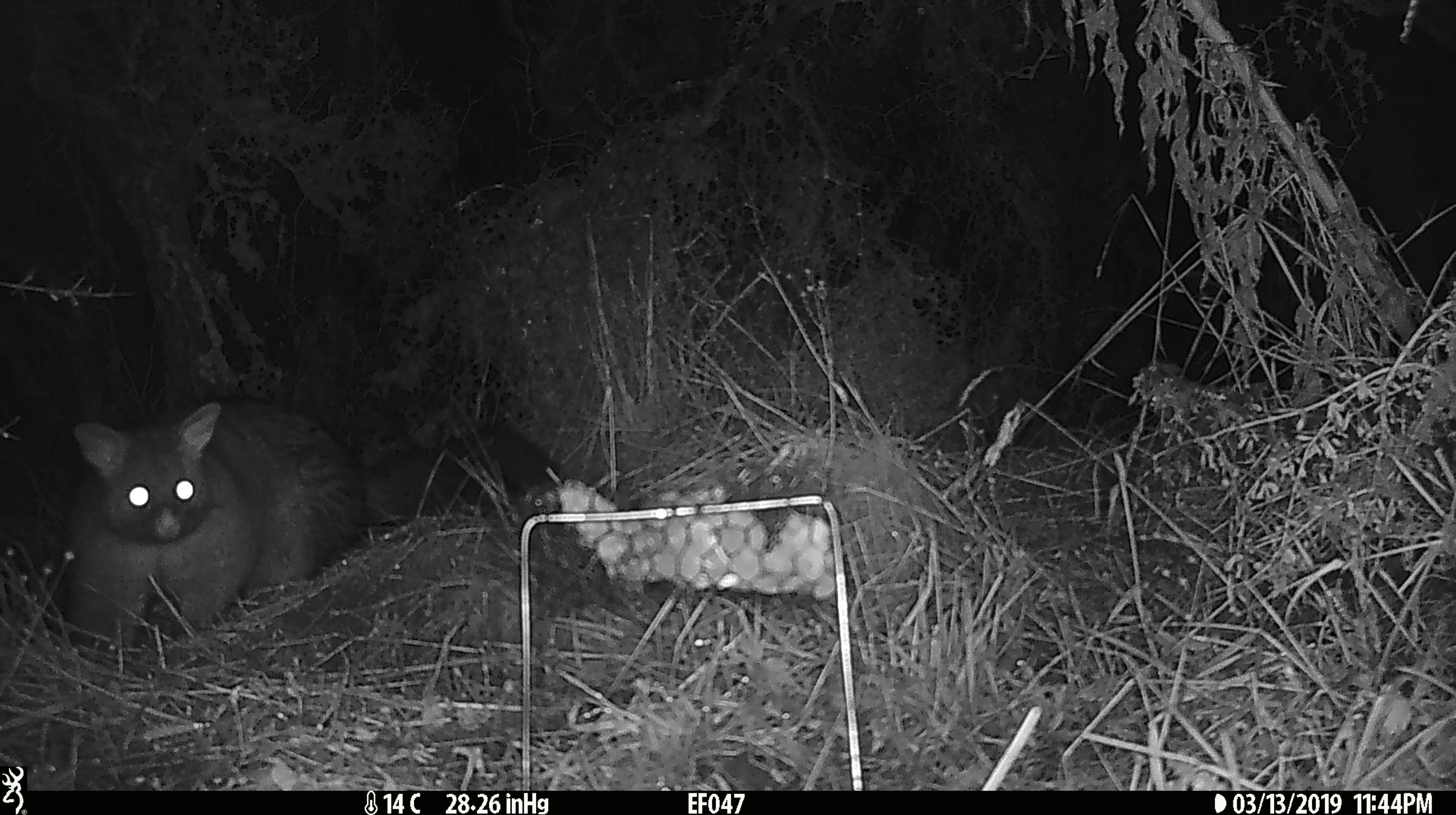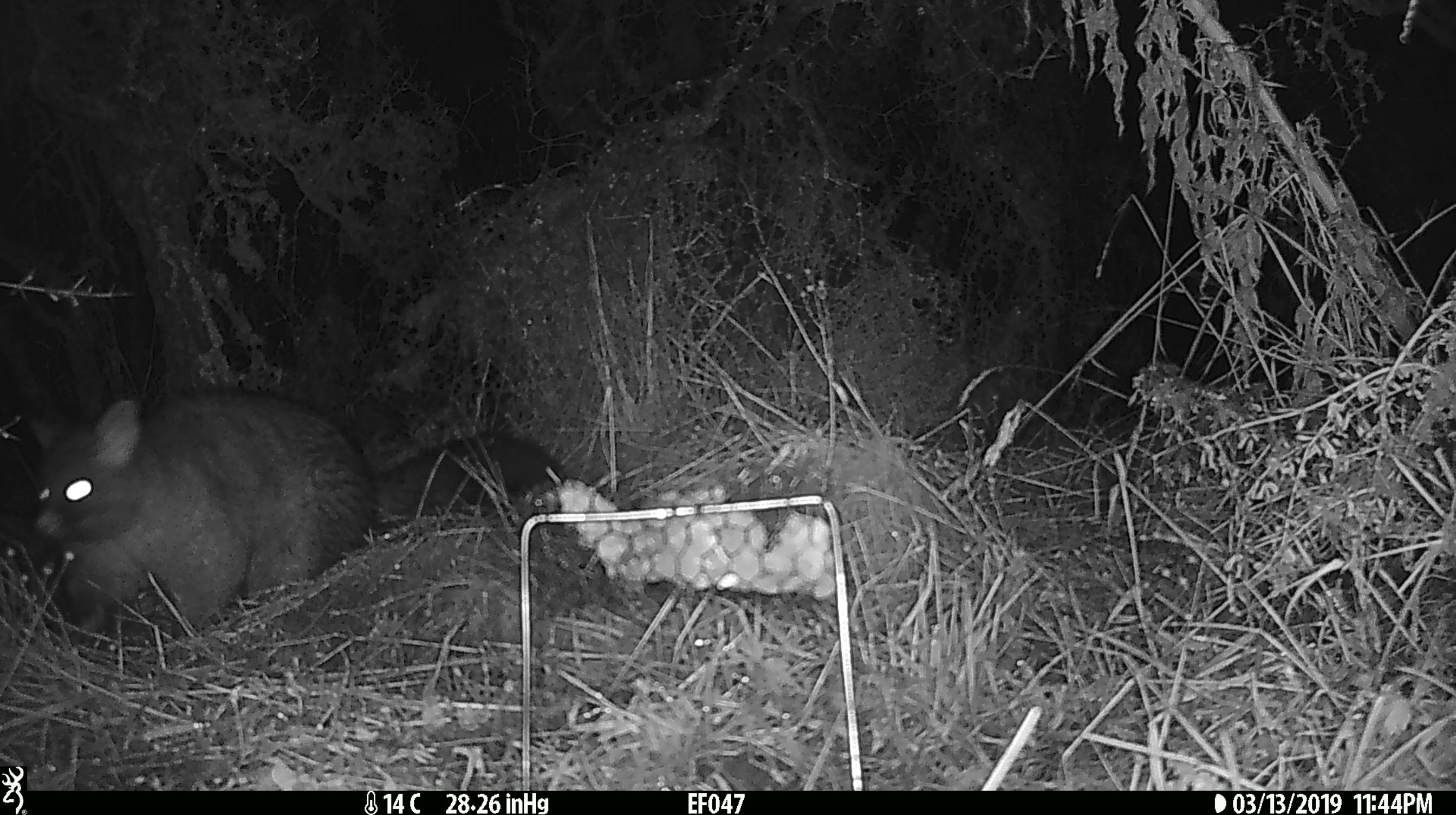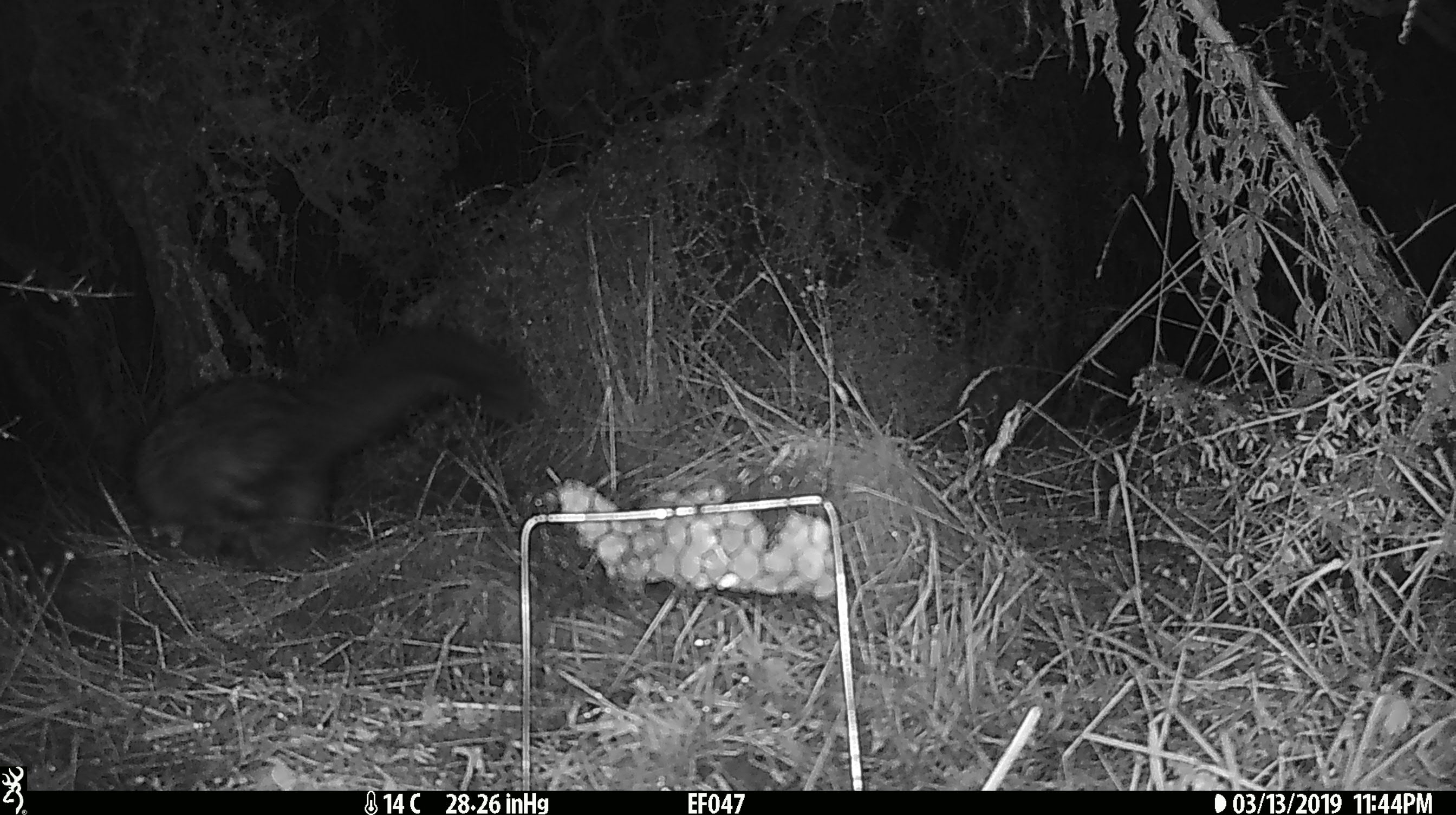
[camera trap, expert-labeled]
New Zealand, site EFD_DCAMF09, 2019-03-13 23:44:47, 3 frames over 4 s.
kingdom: Animalia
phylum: Chordata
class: Mammalia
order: Diprotodontia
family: Phalangeridae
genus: Trichosurus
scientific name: Trichosurus vulpecula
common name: common brushtail possum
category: possum